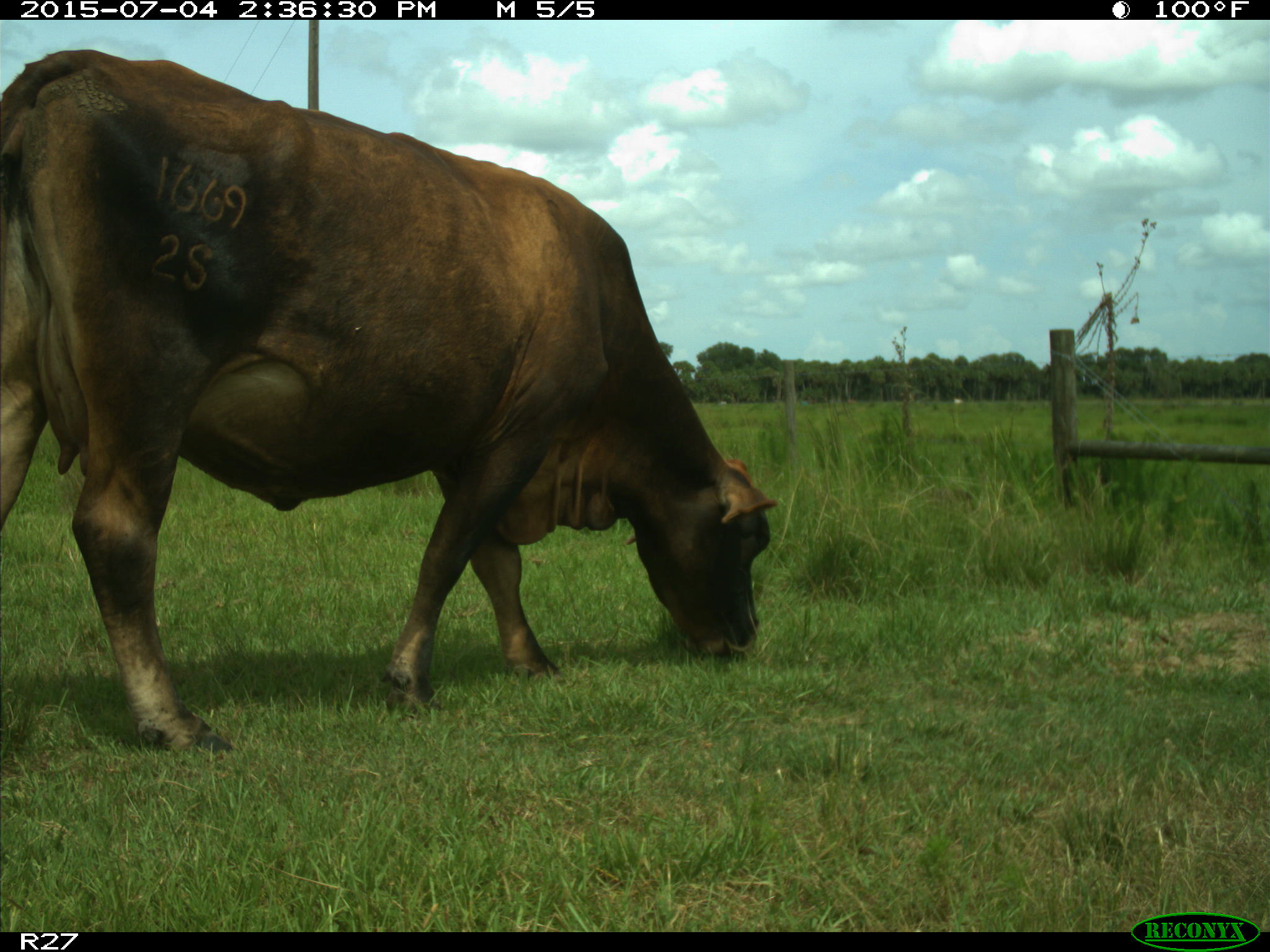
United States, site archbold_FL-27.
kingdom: Animalia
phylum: Chordata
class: Mammalia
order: Artiodactyla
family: Bovidae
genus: Bos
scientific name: Bos taurus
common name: domestic cow